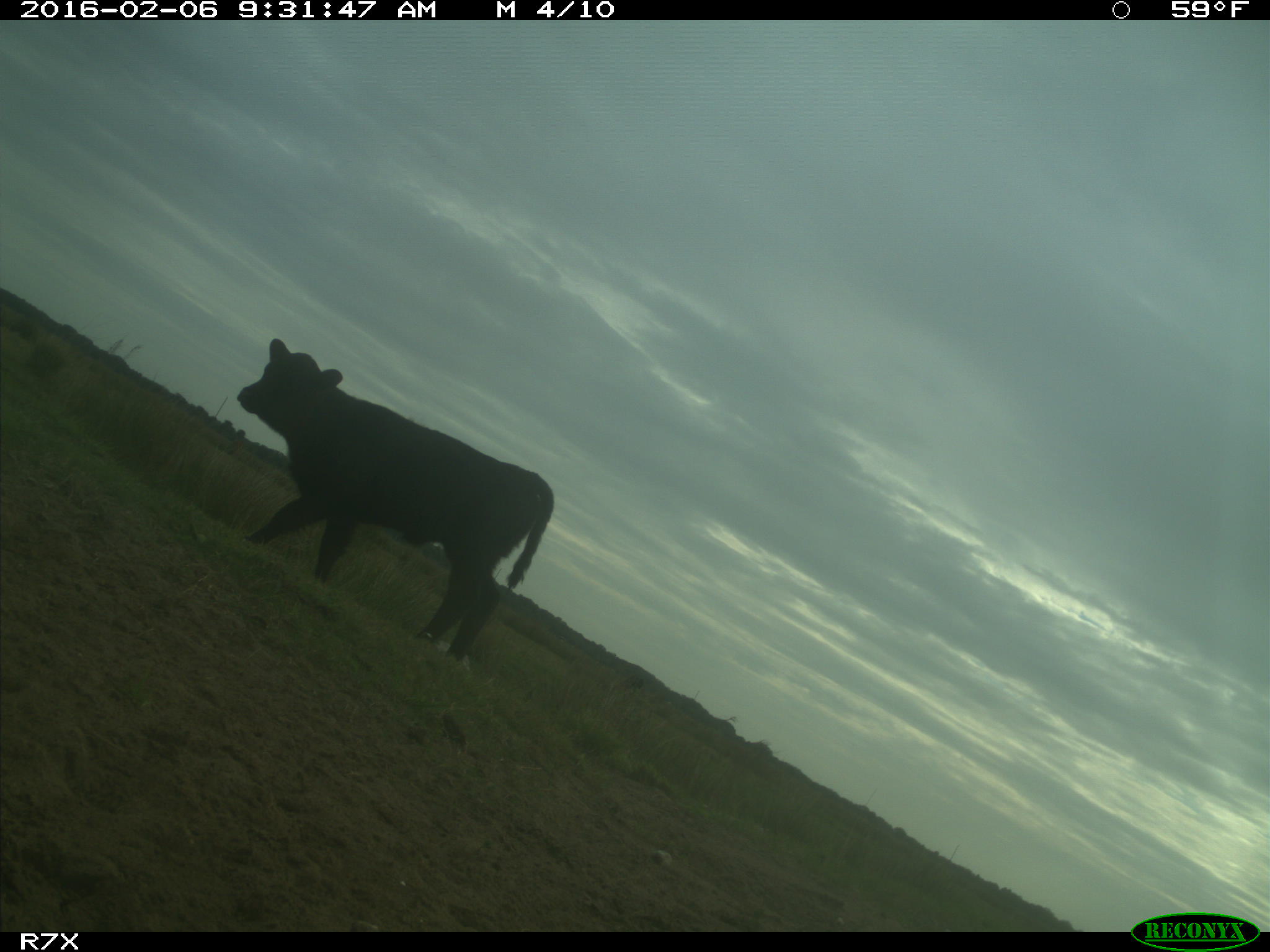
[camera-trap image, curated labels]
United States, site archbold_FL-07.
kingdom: Animalia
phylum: Chordata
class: Mammalia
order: Artiodactyla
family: Bovidae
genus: Bos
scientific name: Bos taurus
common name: domestic cow